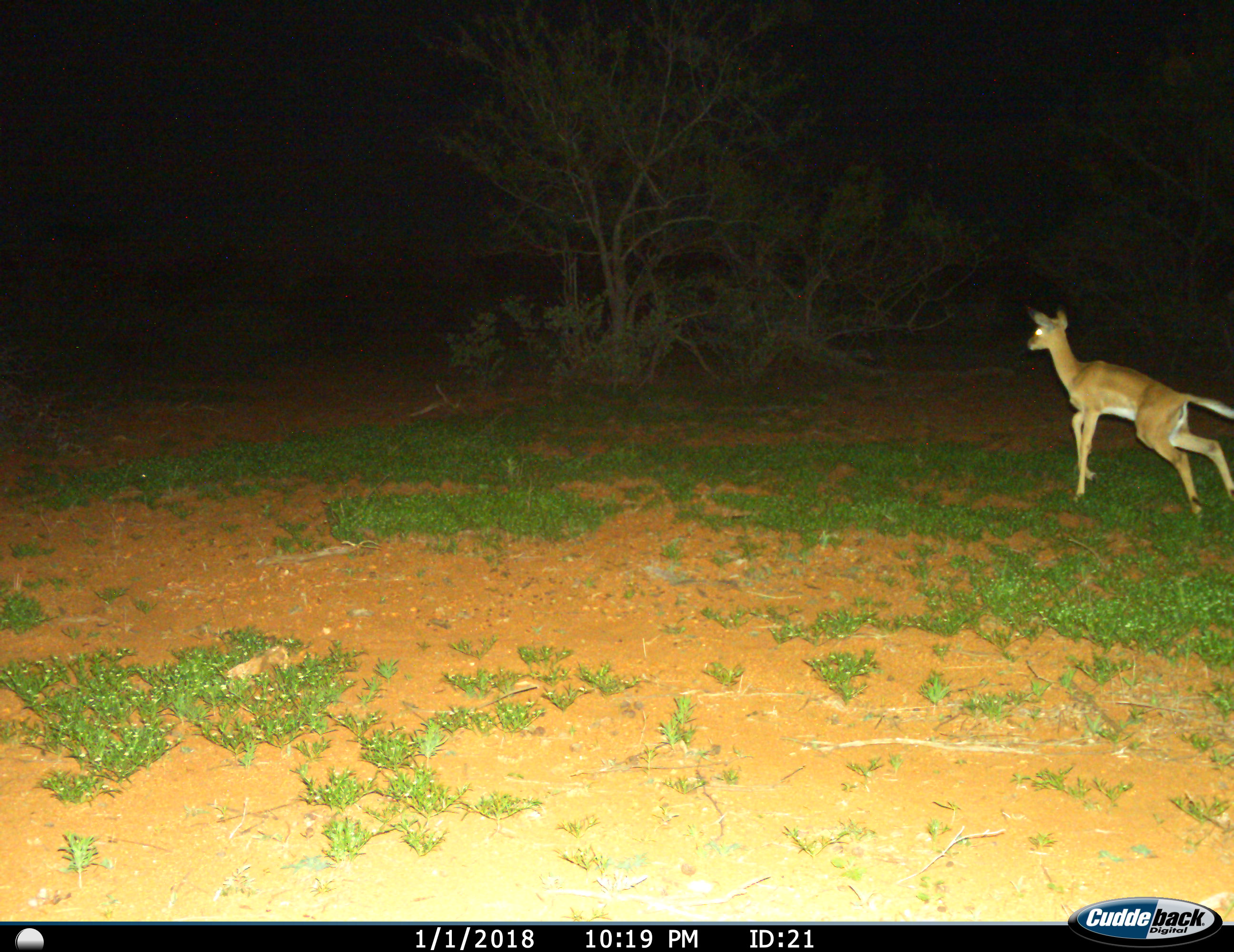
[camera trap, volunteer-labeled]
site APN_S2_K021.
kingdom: Animalia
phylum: Chordata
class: Mammalia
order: Artiodactyla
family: Bovidae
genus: Aepyceros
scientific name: Aepyceros melampus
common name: impala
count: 1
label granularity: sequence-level